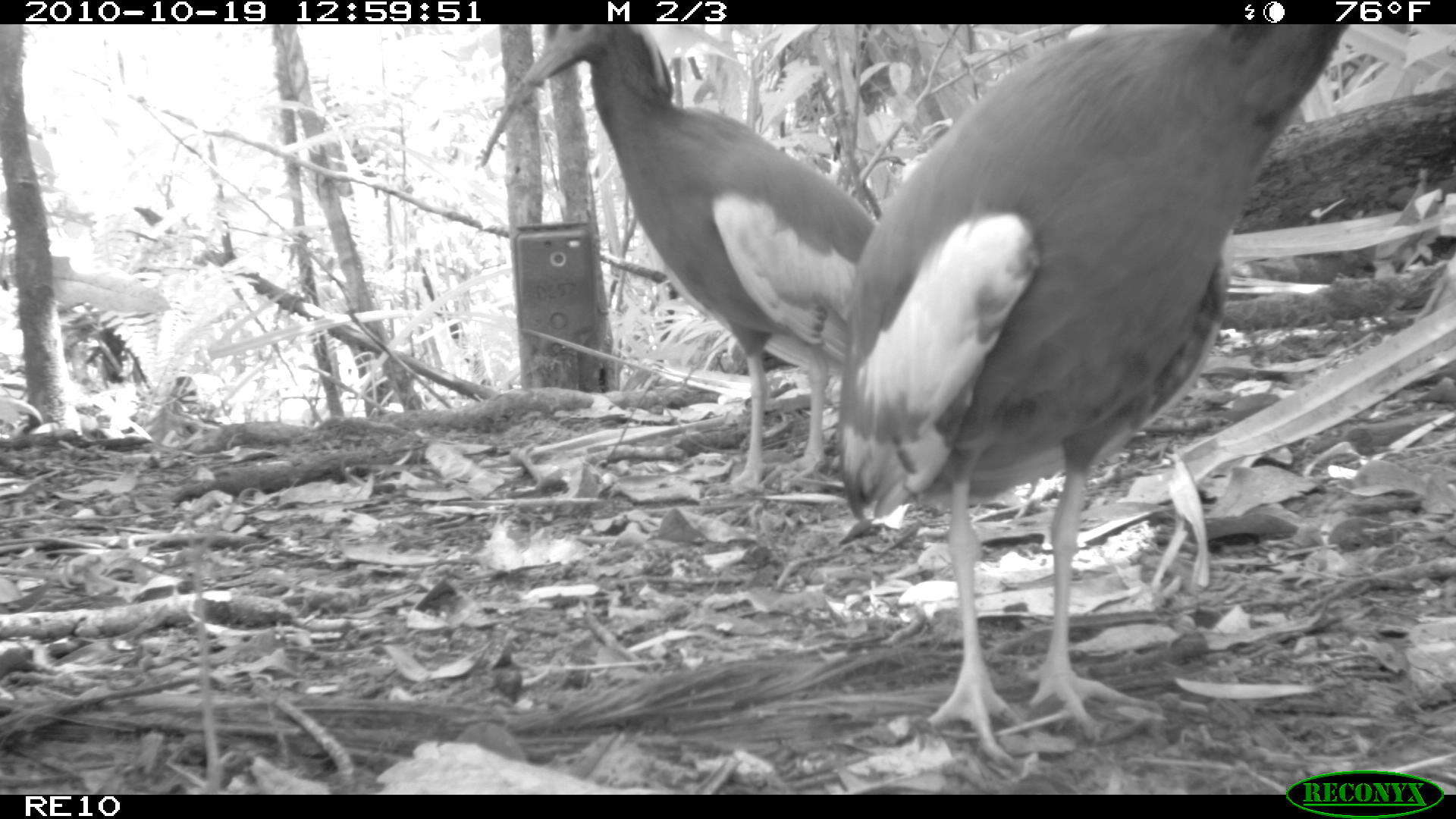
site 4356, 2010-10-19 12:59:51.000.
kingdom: Animalia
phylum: Chordata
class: Aves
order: Pelecaniformes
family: Threskiornithidae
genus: Lophotibis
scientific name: Lophotibis cristata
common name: madagascan ibis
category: lophotibis cristataa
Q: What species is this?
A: Lophotibis cristataa (madagascan ibis) (Lophotibis cristata).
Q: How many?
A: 1.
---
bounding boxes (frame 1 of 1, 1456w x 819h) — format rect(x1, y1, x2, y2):
lophotibis cristataa: rect(833, 20, 1345, 760); rect(478, 23, 876, 495)